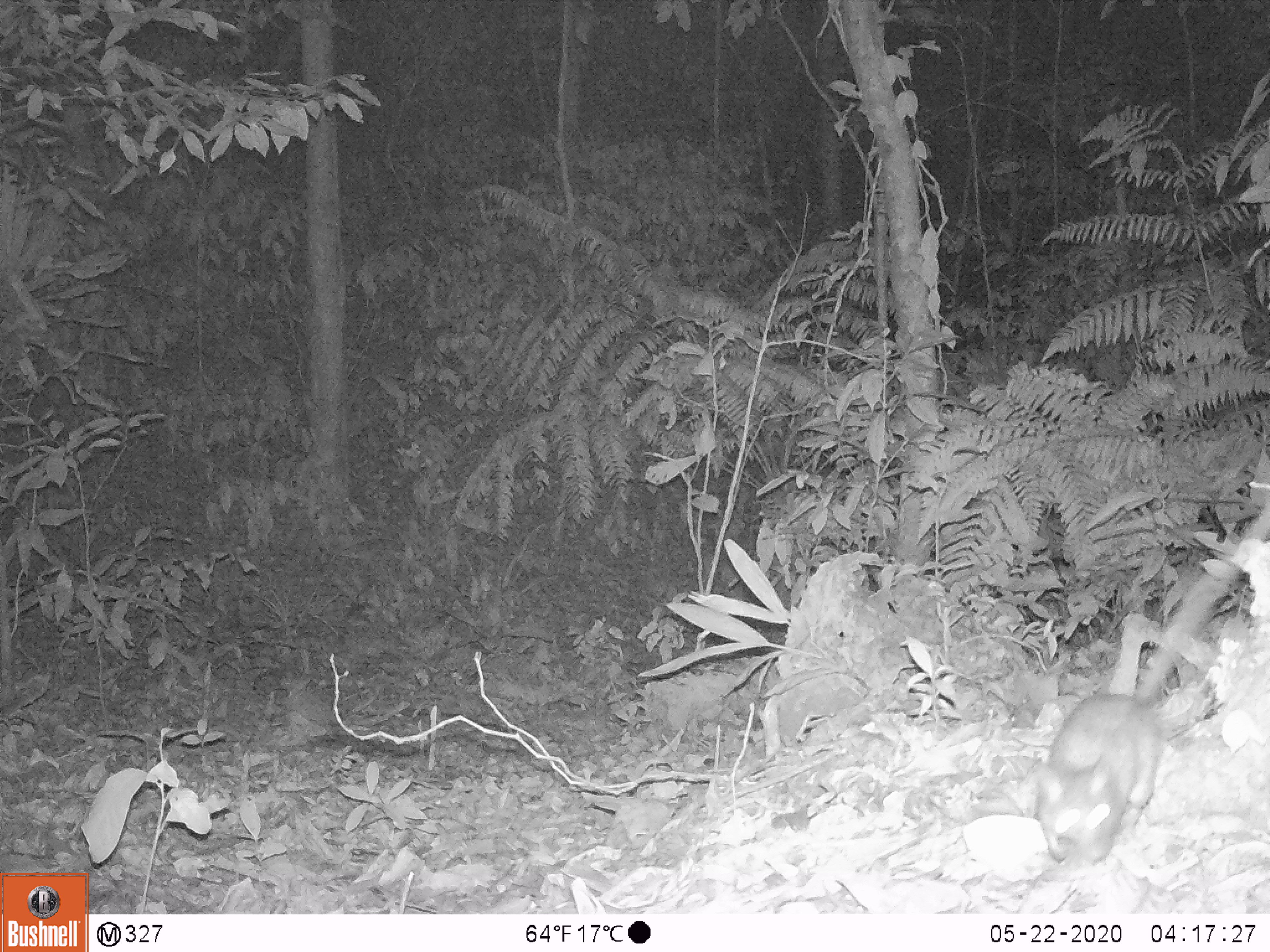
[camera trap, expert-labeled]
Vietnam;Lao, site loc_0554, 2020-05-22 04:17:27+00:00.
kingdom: Animalia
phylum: Chordata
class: Mammalia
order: Rodentia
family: Muridae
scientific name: Muridae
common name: old-world mice and rats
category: unidentified murid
Unidentified murid (old-world mice and rats) (Muridae). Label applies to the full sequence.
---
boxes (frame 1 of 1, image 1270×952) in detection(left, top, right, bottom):
unidentified murid: detection(1030, 499, 1266, 862)